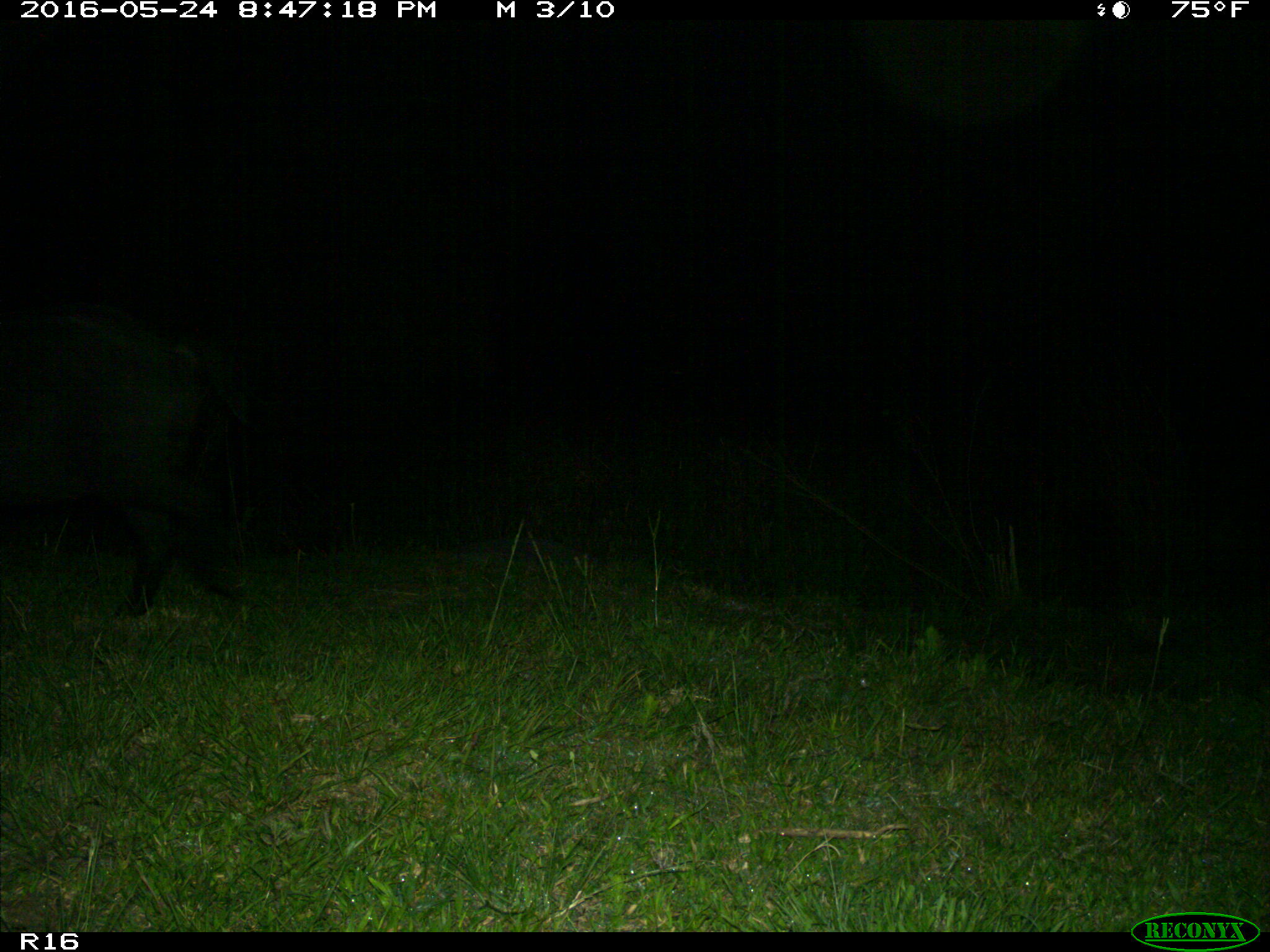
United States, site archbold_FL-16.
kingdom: Animalia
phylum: Chordata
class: Mammalia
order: Artiodactyla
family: Suidae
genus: Sus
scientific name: Sus scrofa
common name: wild boar